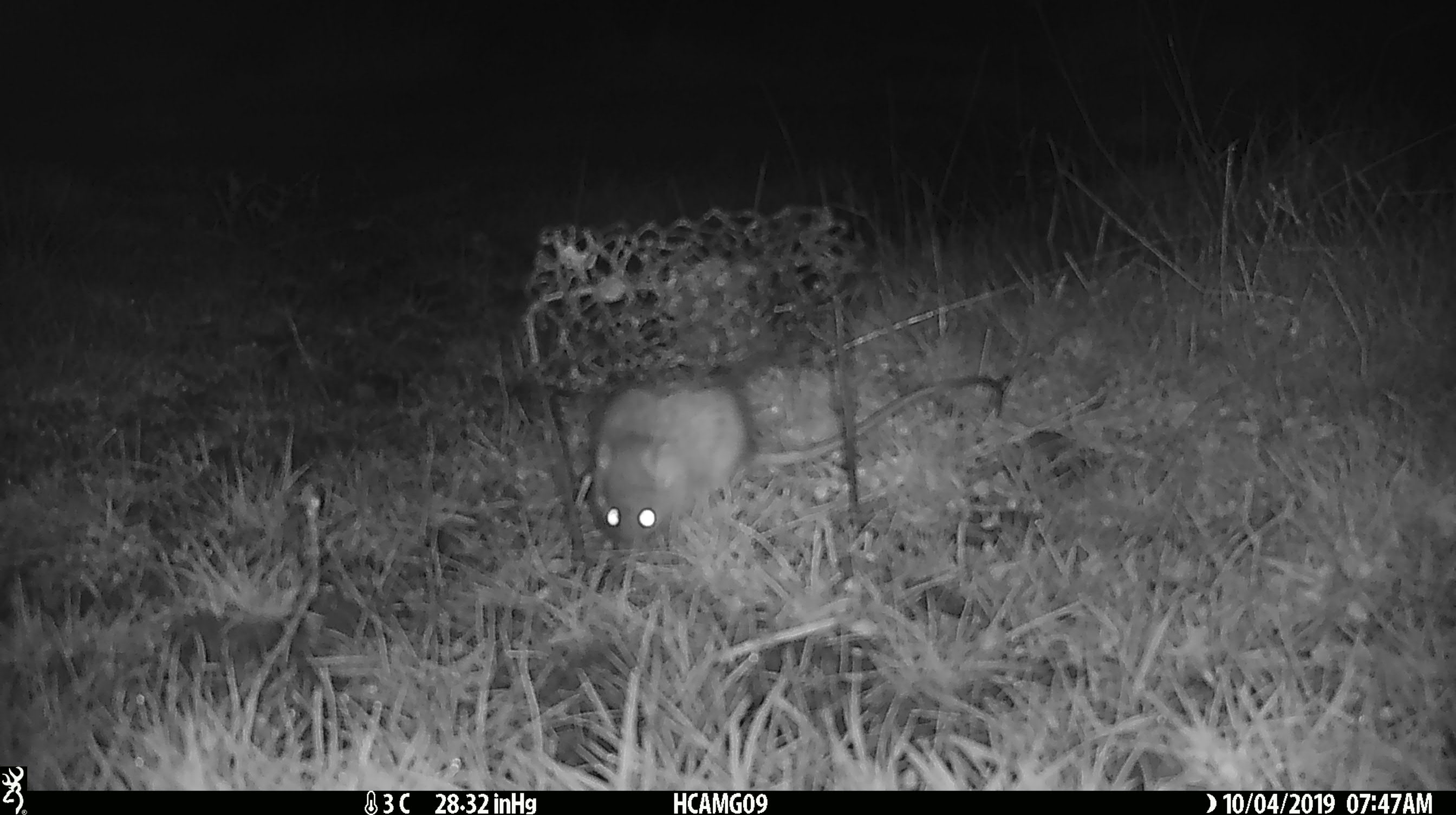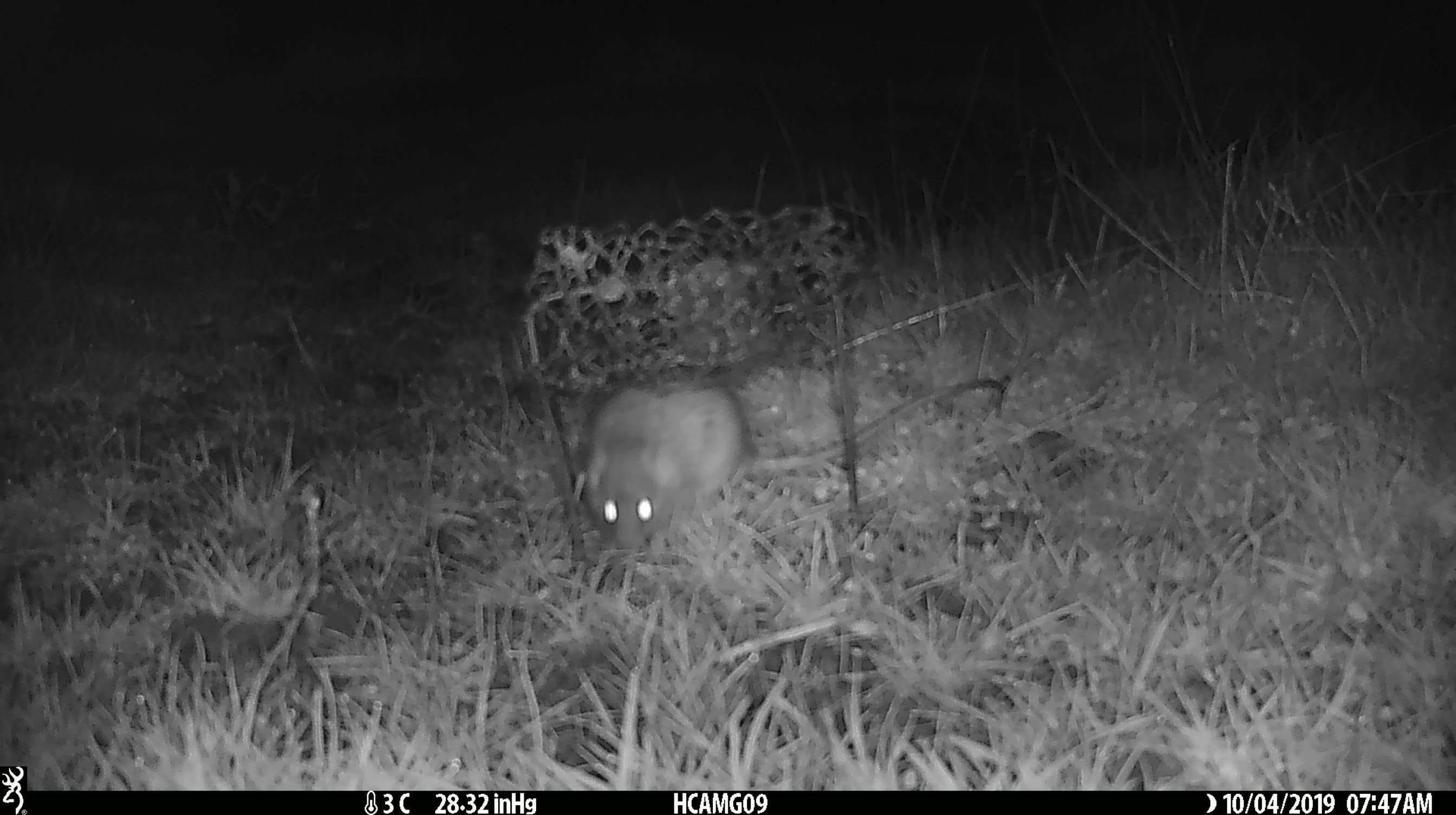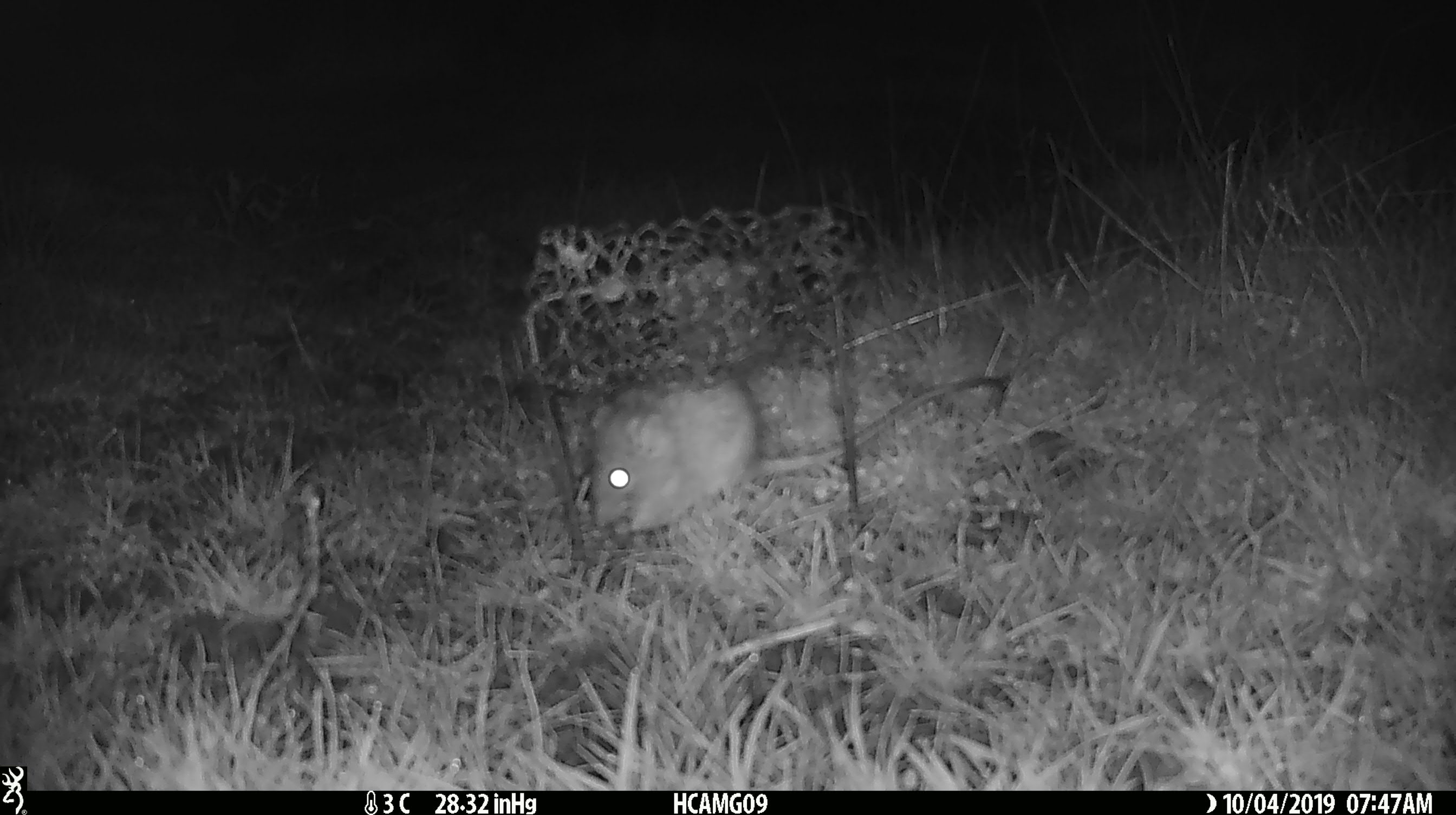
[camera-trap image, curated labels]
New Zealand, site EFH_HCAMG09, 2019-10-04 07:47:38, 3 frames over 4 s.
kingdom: Animalia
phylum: Chordata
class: Mammalia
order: Rodentia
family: Muridae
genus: Rattus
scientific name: Rattus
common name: rat